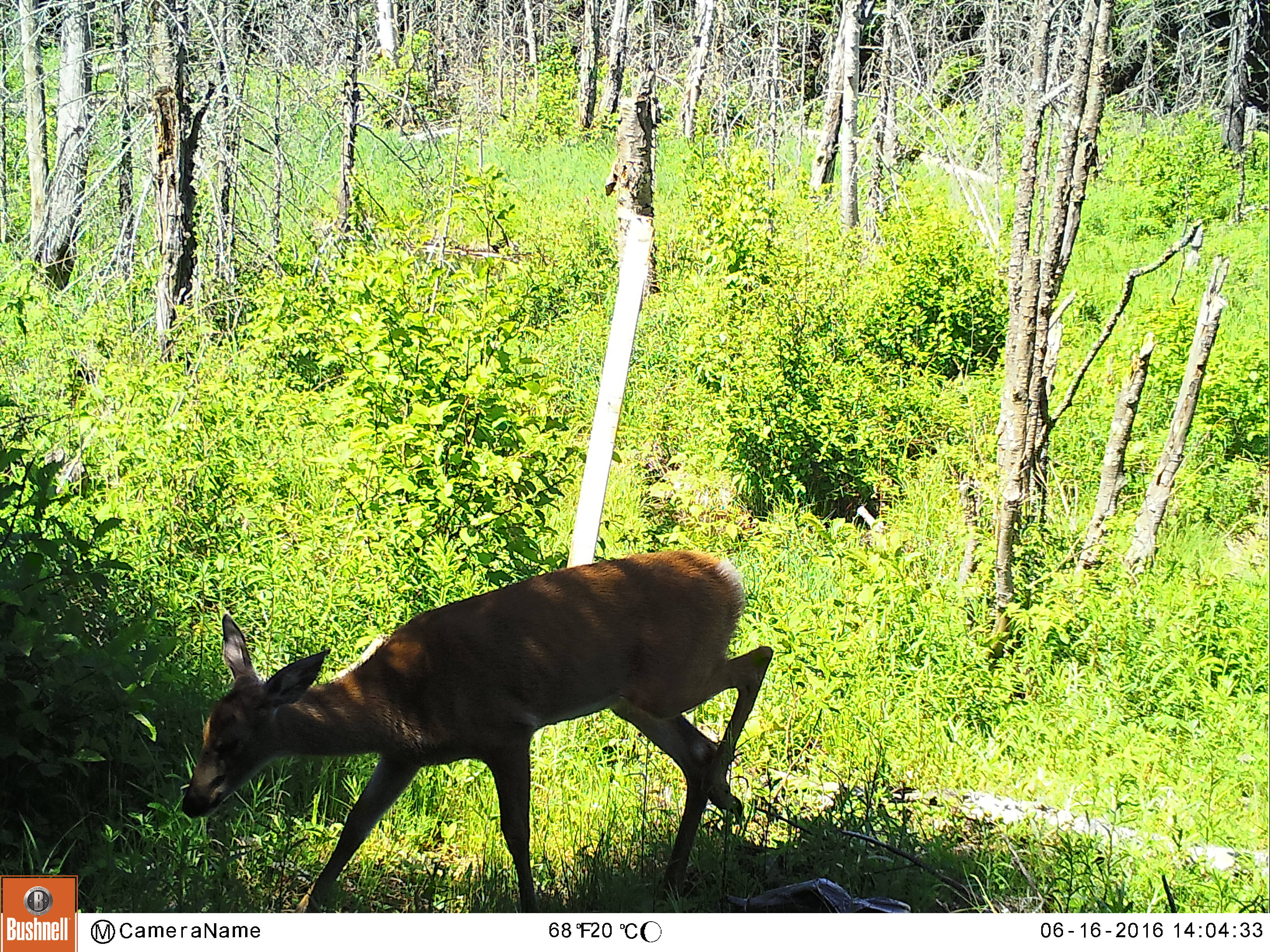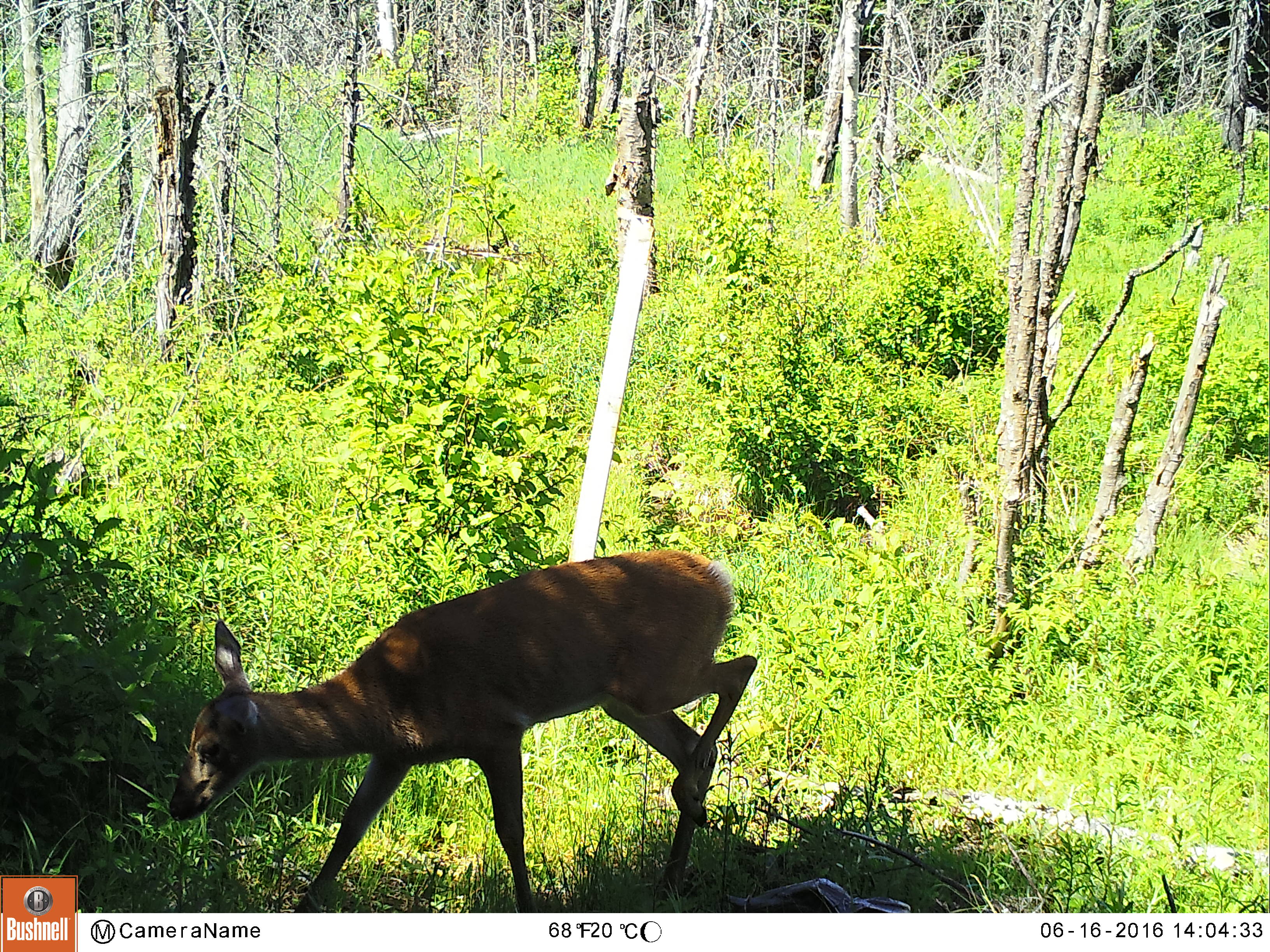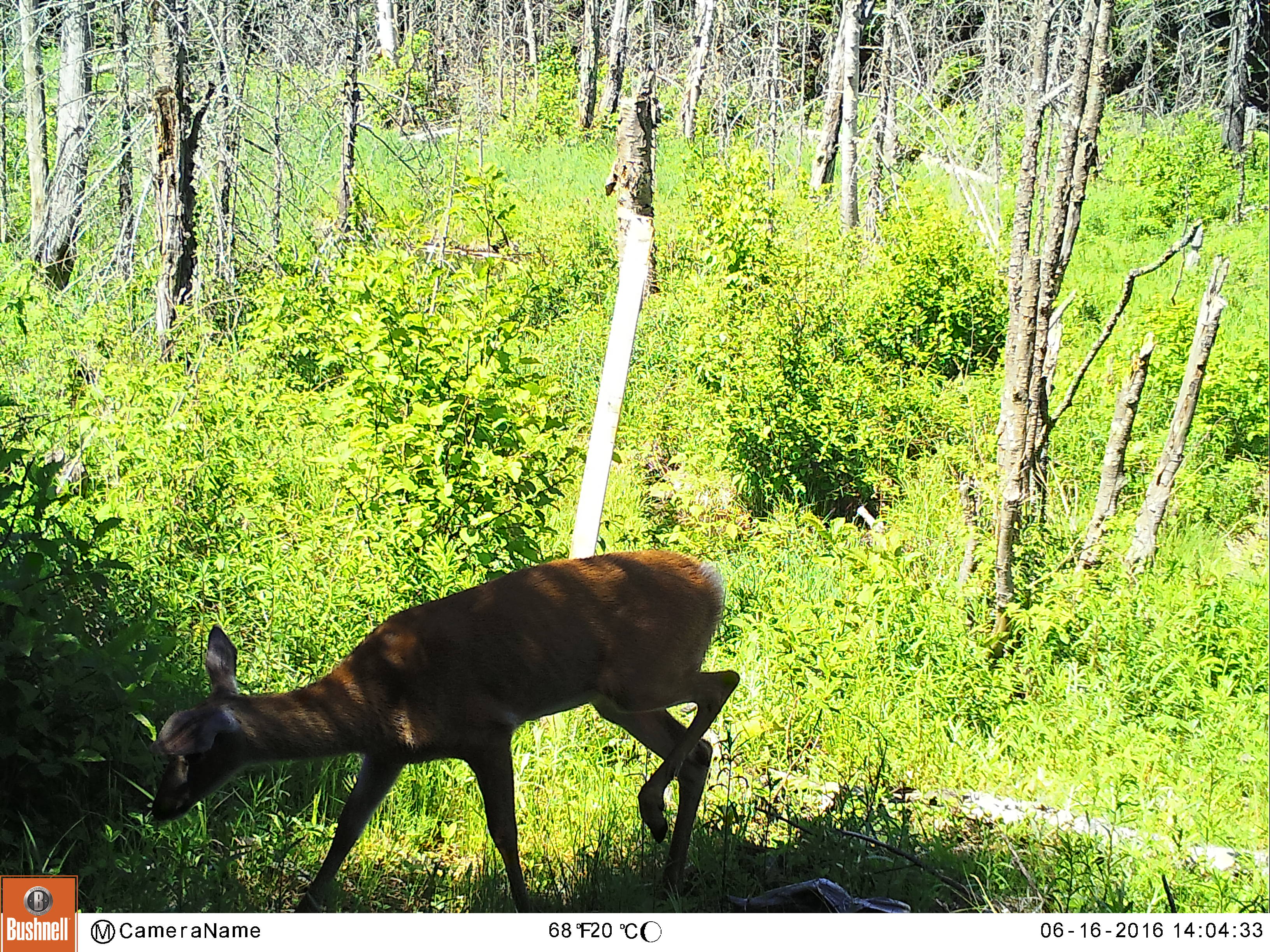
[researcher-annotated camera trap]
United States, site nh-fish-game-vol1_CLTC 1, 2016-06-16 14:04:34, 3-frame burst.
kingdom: Animalia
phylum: Chordata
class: Mammalia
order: Artiodactyla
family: Cervidae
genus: Odocoileus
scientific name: Odocoileus virginianus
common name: white-tailed deer